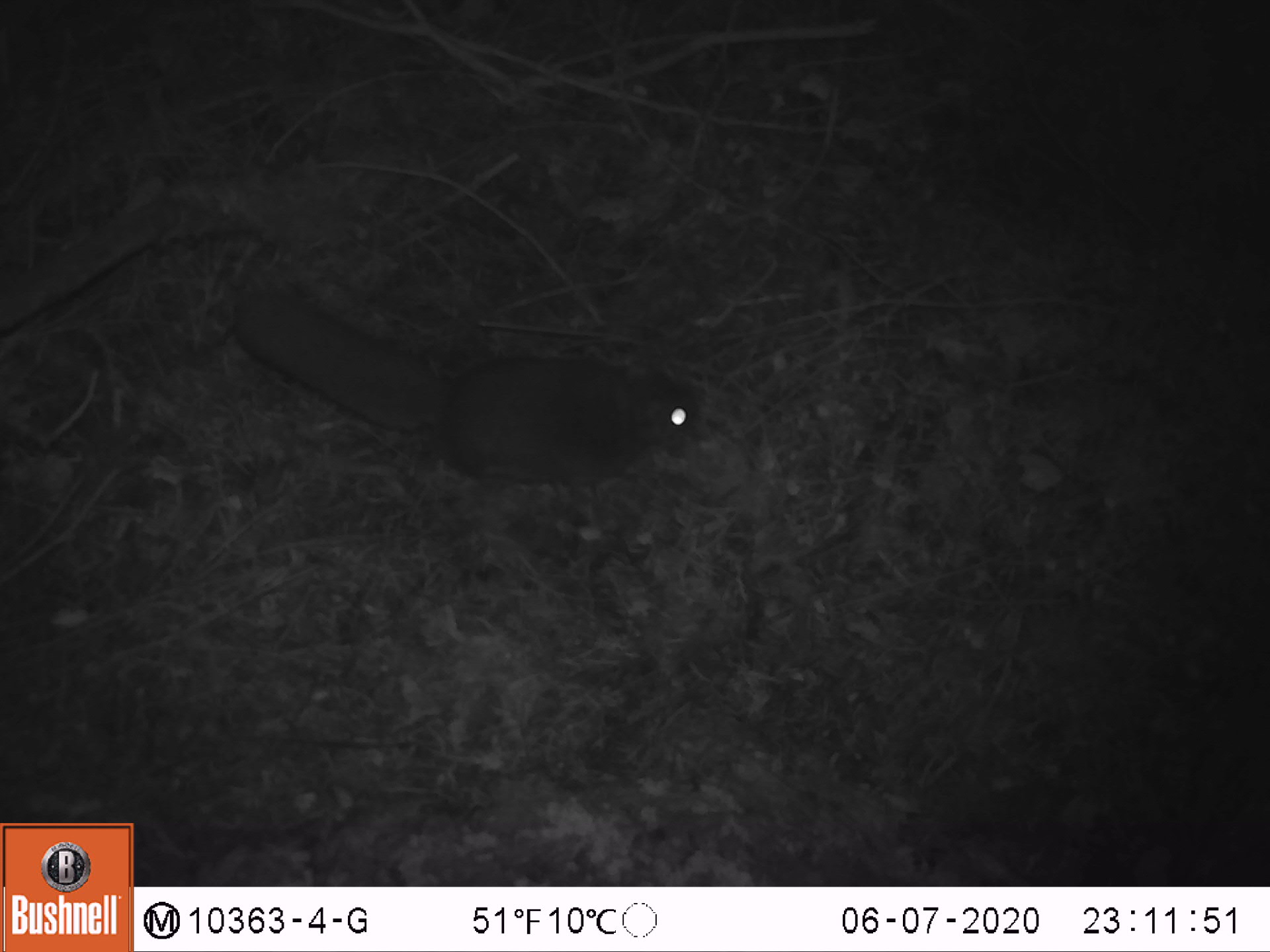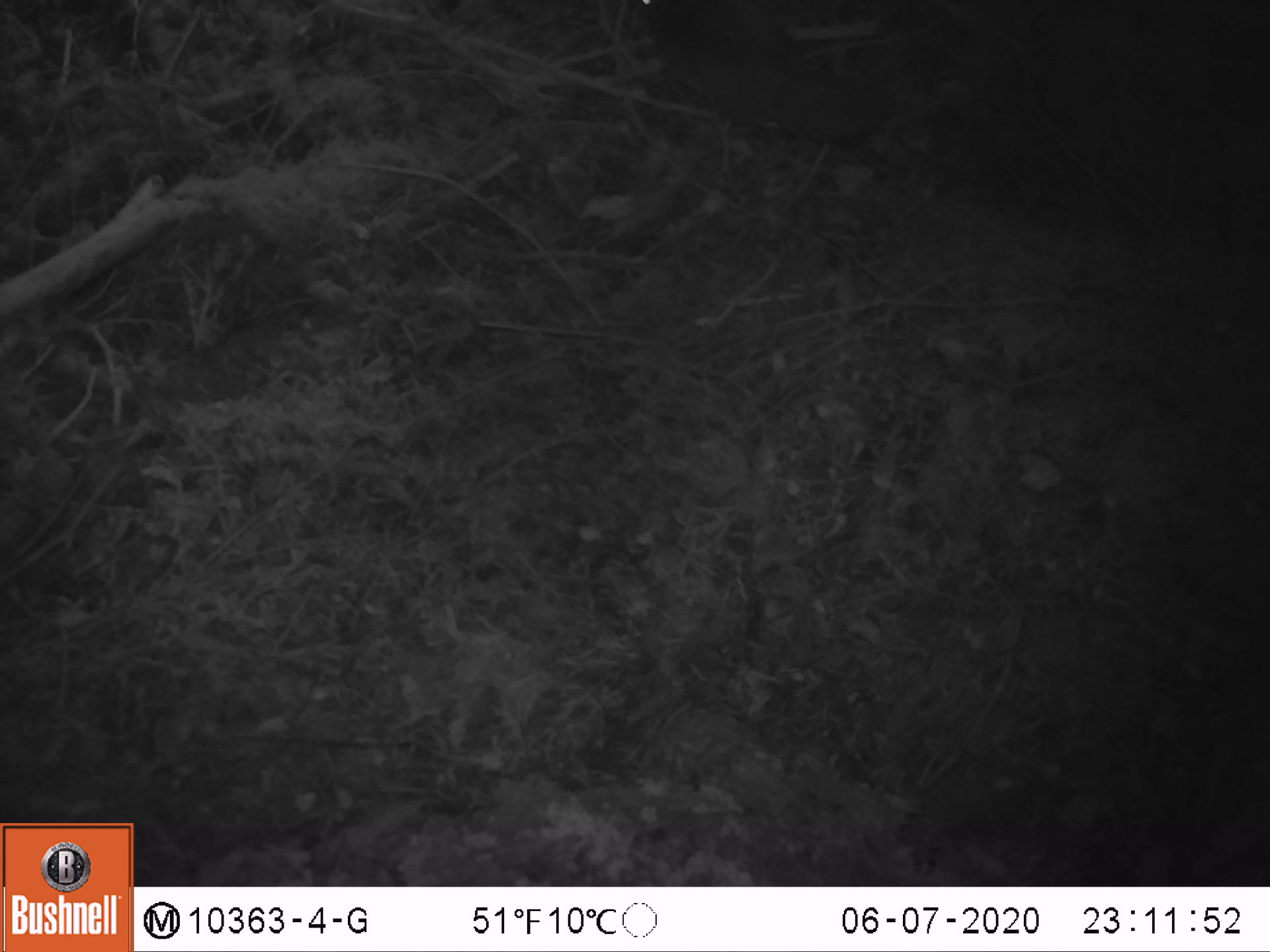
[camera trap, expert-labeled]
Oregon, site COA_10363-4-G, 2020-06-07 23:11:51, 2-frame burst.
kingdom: Animalia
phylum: Chordata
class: Mammalia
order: Rodentia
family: Sciuridae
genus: Glaucomys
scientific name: Glaucomys oregonensis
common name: humboldt's flying squirrel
Humboldt's flying squirrel (Glaucomys oregonensis).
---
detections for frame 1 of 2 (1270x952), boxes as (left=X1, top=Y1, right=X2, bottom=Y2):
humboldt's flying squirrel: (left=220, top=273, right=713, bottom=504)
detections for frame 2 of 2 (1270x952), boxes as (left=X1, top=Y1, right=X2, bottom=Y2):
humboldt's flying squirrel: (left=613, top=0, right=911, bottom=159)